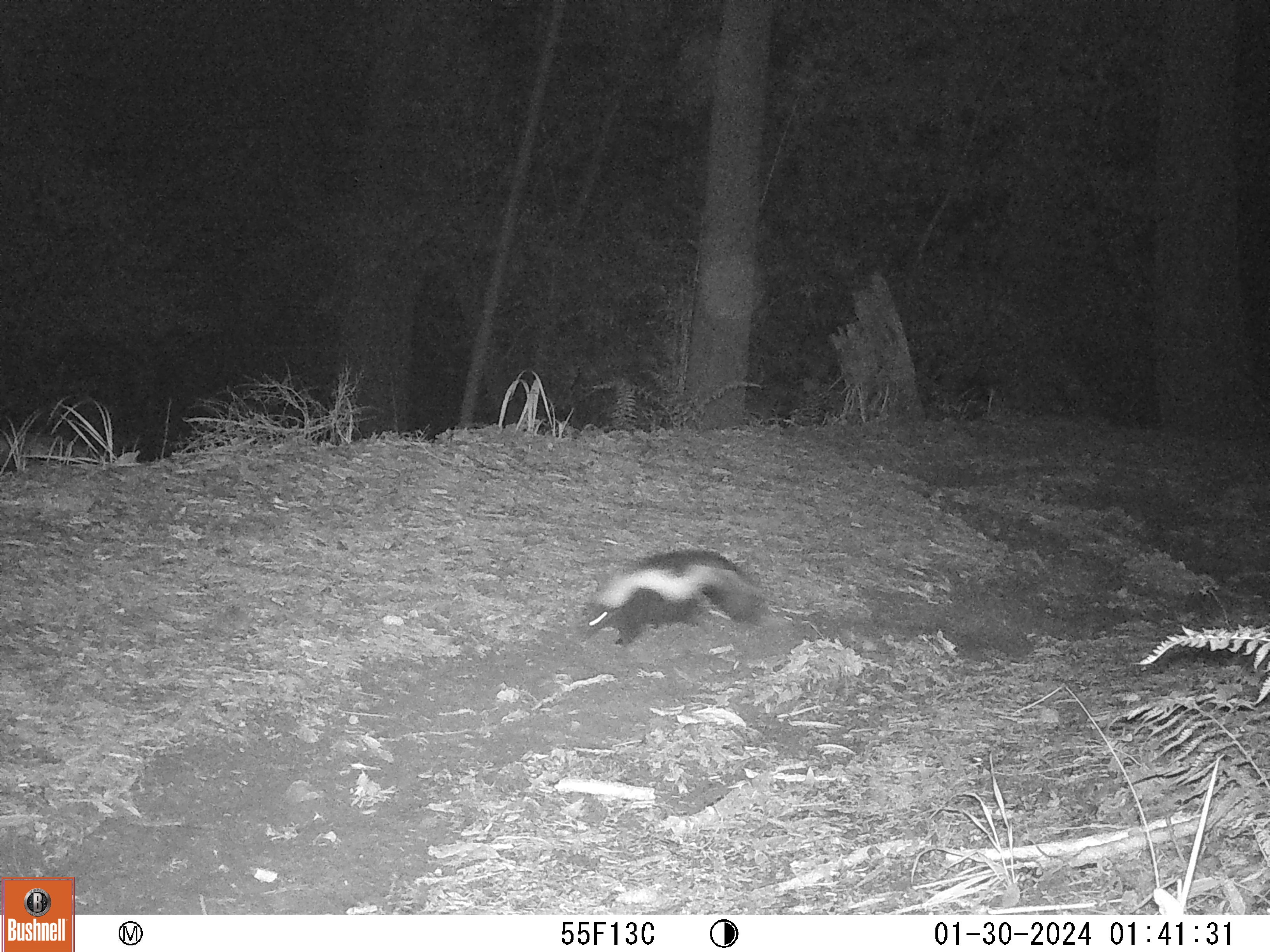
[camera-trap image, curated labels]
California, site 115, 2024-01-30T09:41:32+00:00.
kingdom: Animalia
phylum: Chordata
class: Mammalia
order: Carnivora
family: Mephitidae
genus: Mephitis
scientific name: Mephitis mephitis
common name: striped skunk